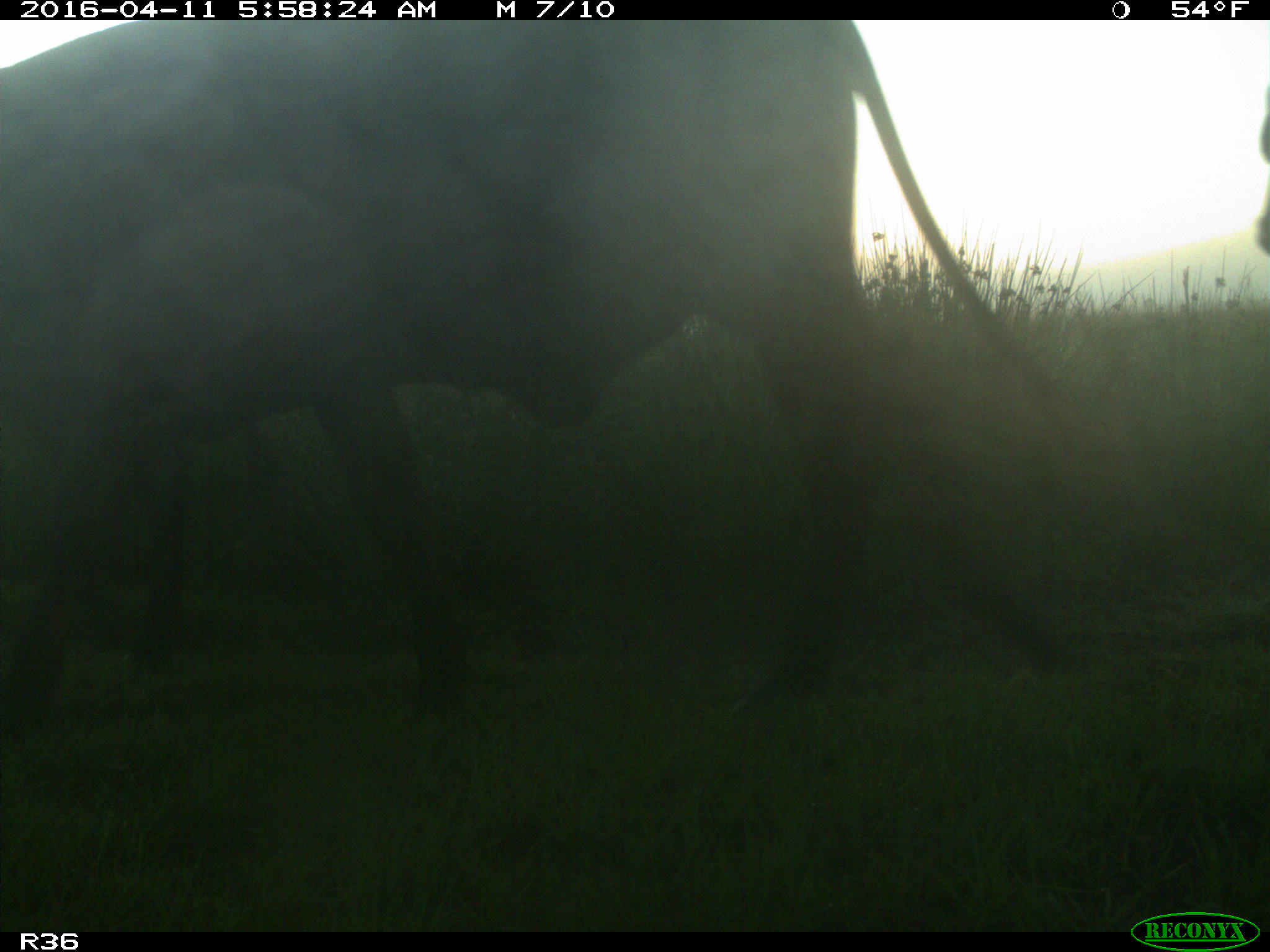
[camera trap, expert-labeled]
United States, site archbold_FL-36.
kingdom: Animalia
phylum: Chordata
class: Mammalia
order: Artiodactyla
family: Bovidae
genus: Bos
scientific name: Bos taurus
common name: domestic cow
Bos taurus (domestic cow).